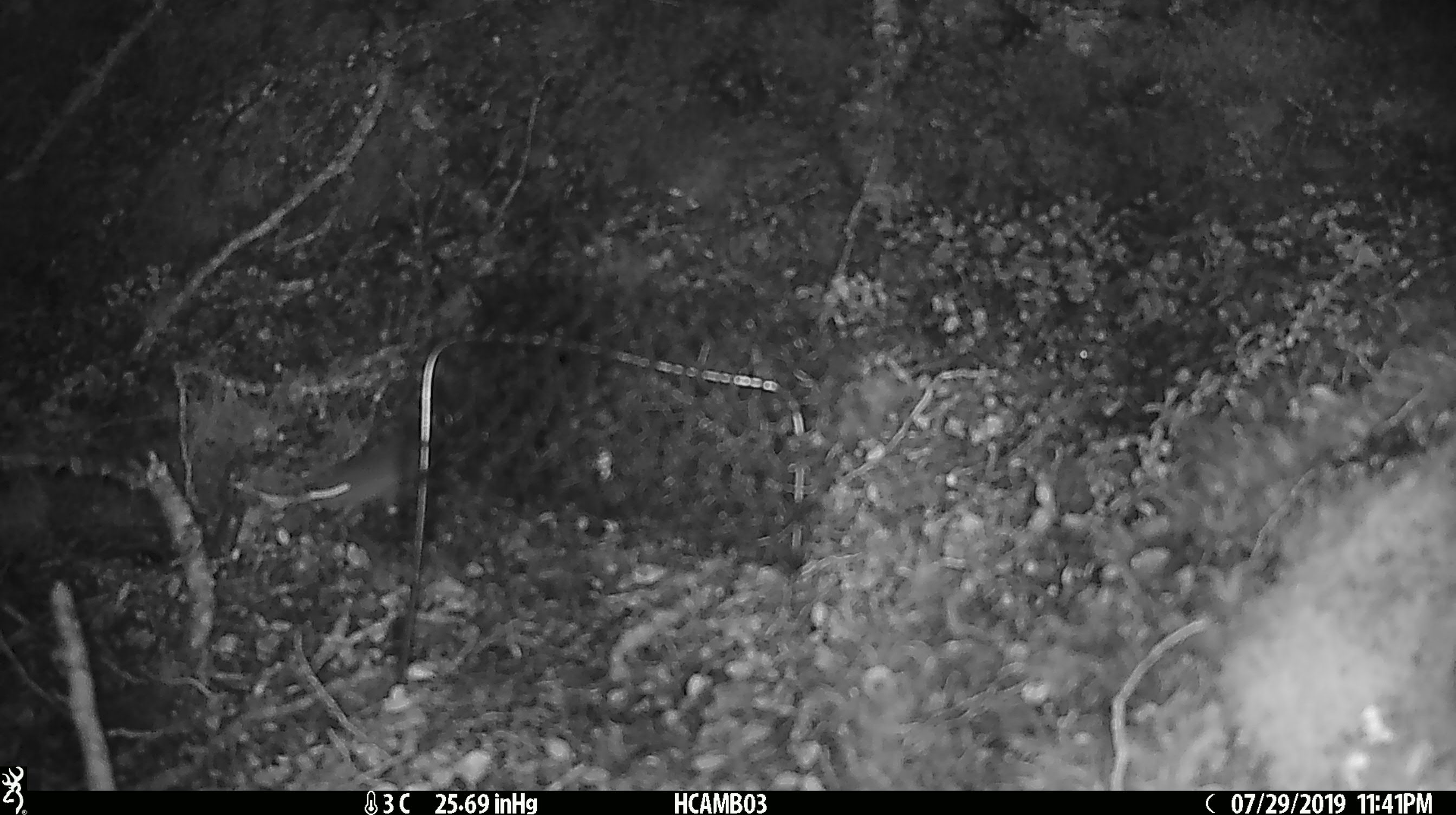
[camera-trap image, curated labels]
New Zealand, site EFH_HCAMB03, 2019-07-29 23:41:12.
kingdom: Animalia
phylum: Chordata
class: Mammalia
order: Rodentia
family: Muridae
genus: Mus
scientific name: Mus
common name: mouse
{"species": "mouse (Mus)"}